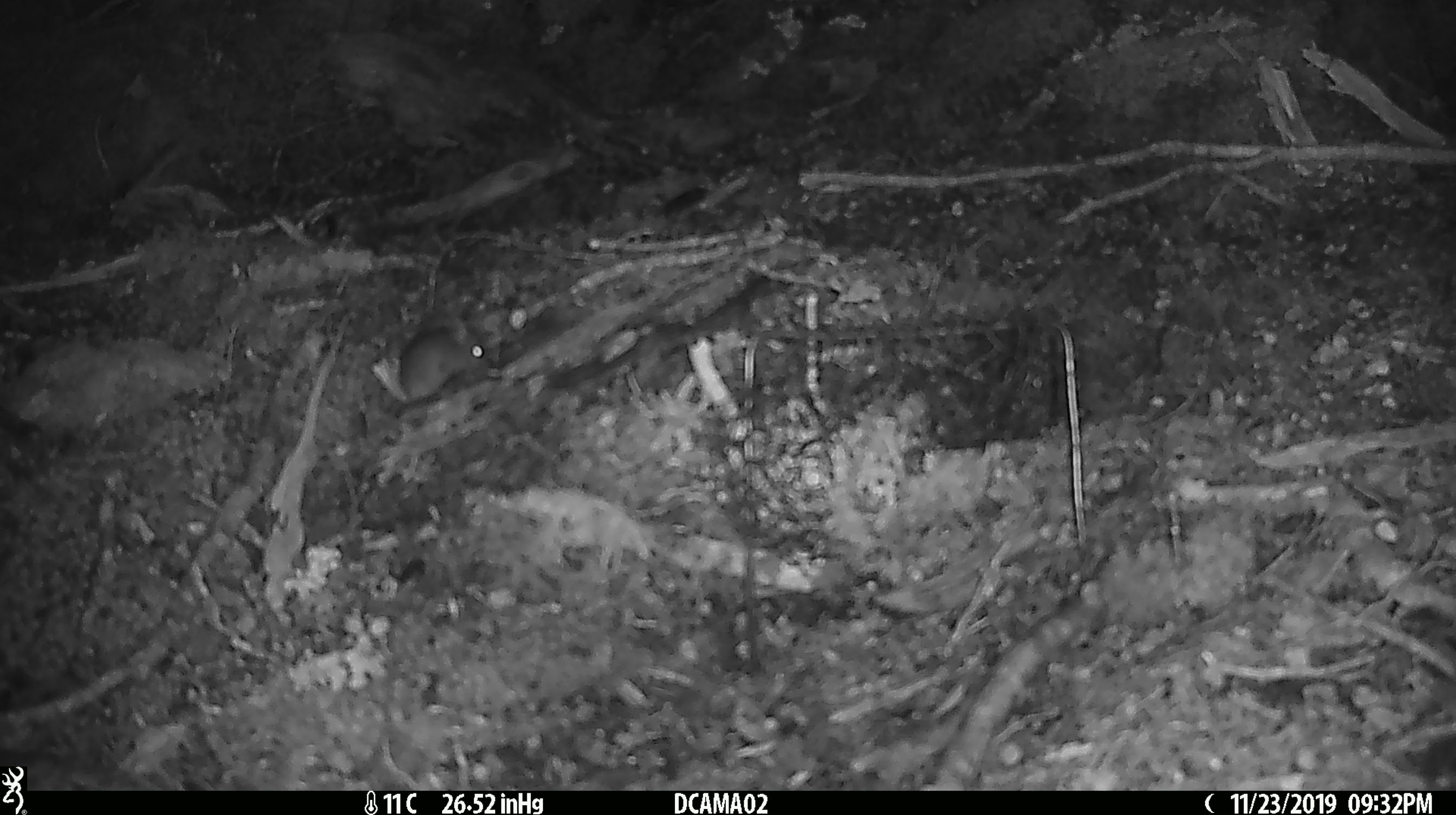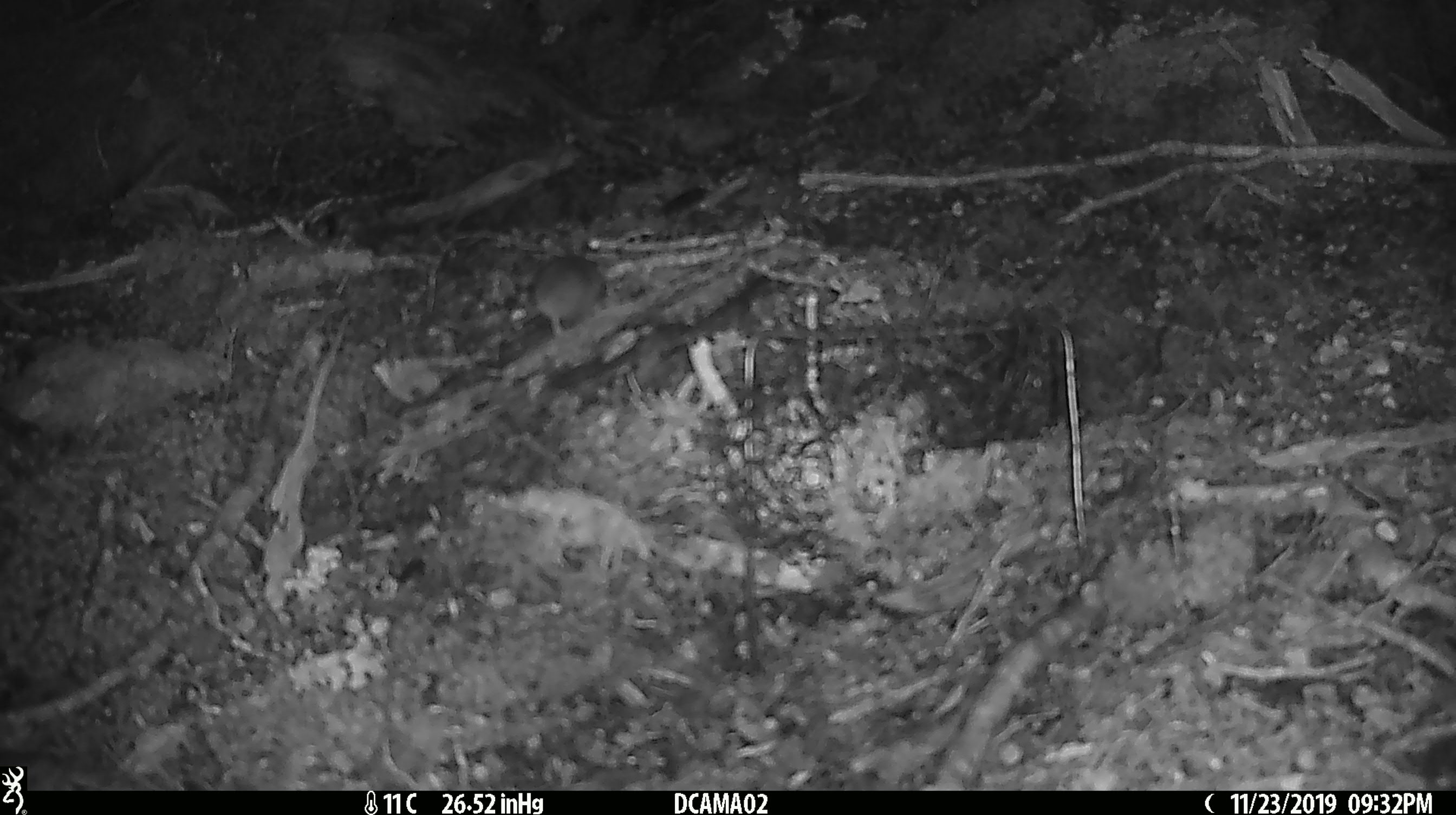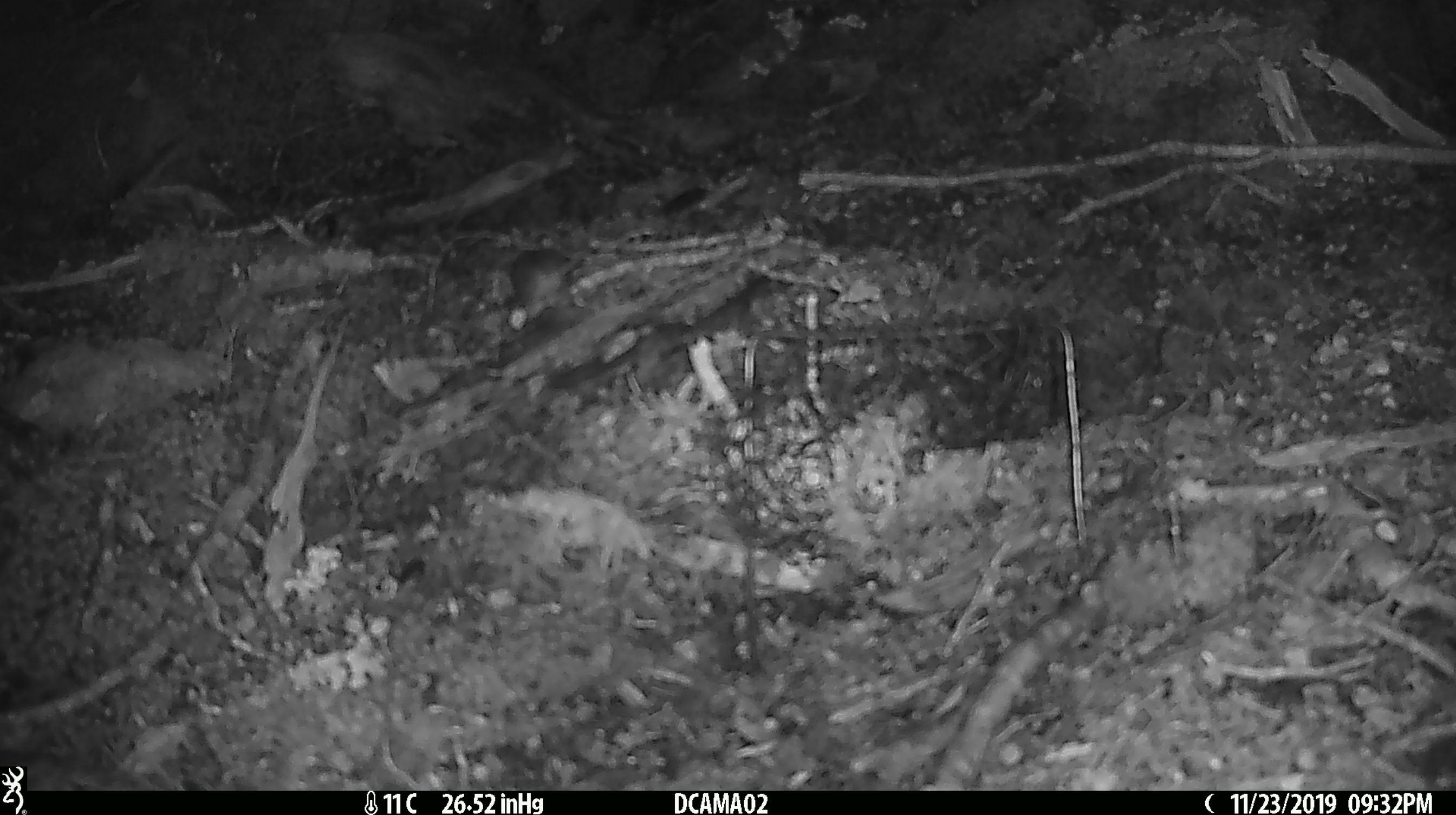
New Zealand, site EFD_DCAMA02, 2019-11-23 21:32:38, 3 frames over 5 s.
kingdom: Animalia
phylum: Chordata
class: Mammalia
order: Rodentia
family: Muridae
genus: Mus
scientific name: Mus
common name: mouse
Mouse (Mus).